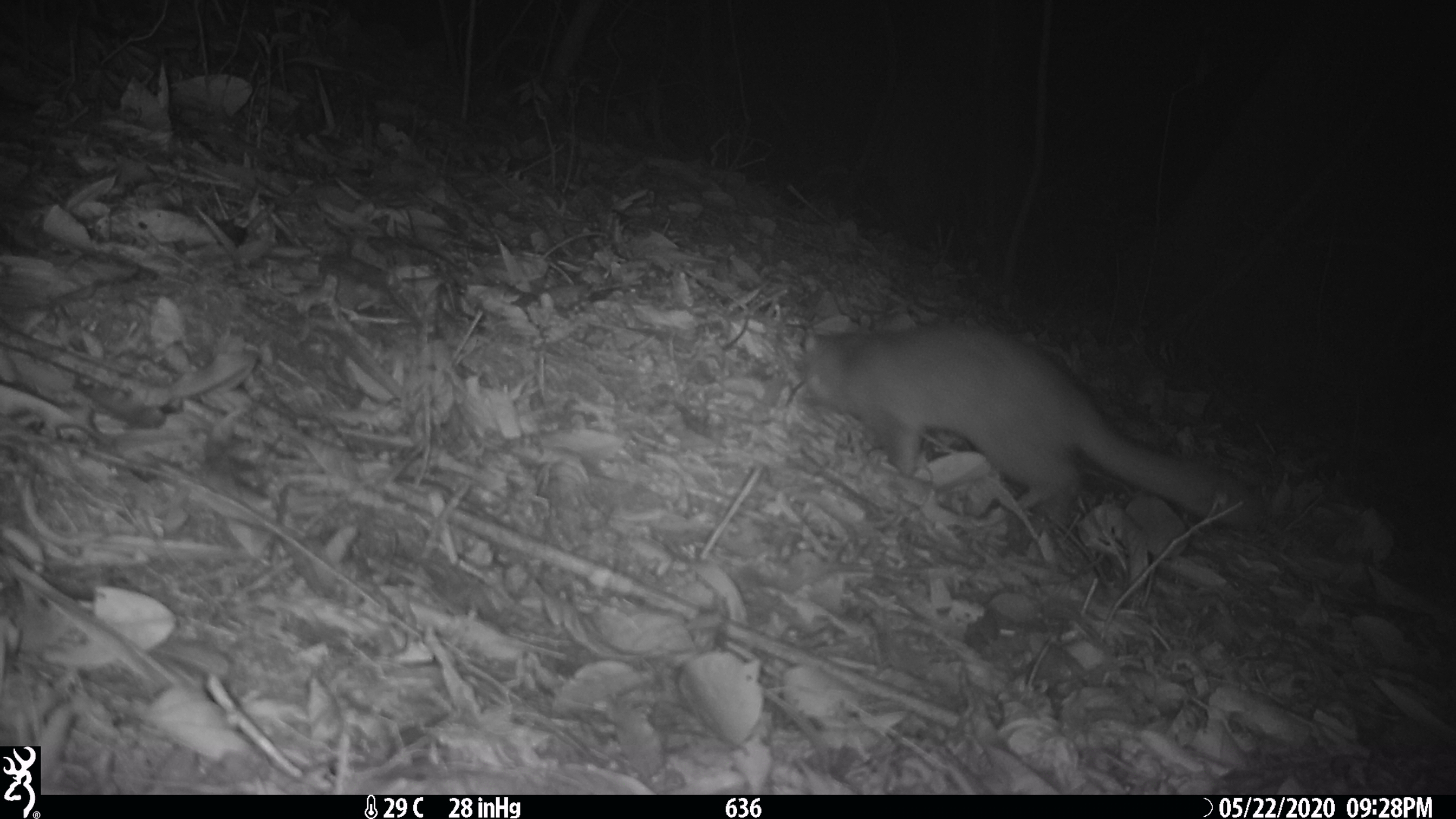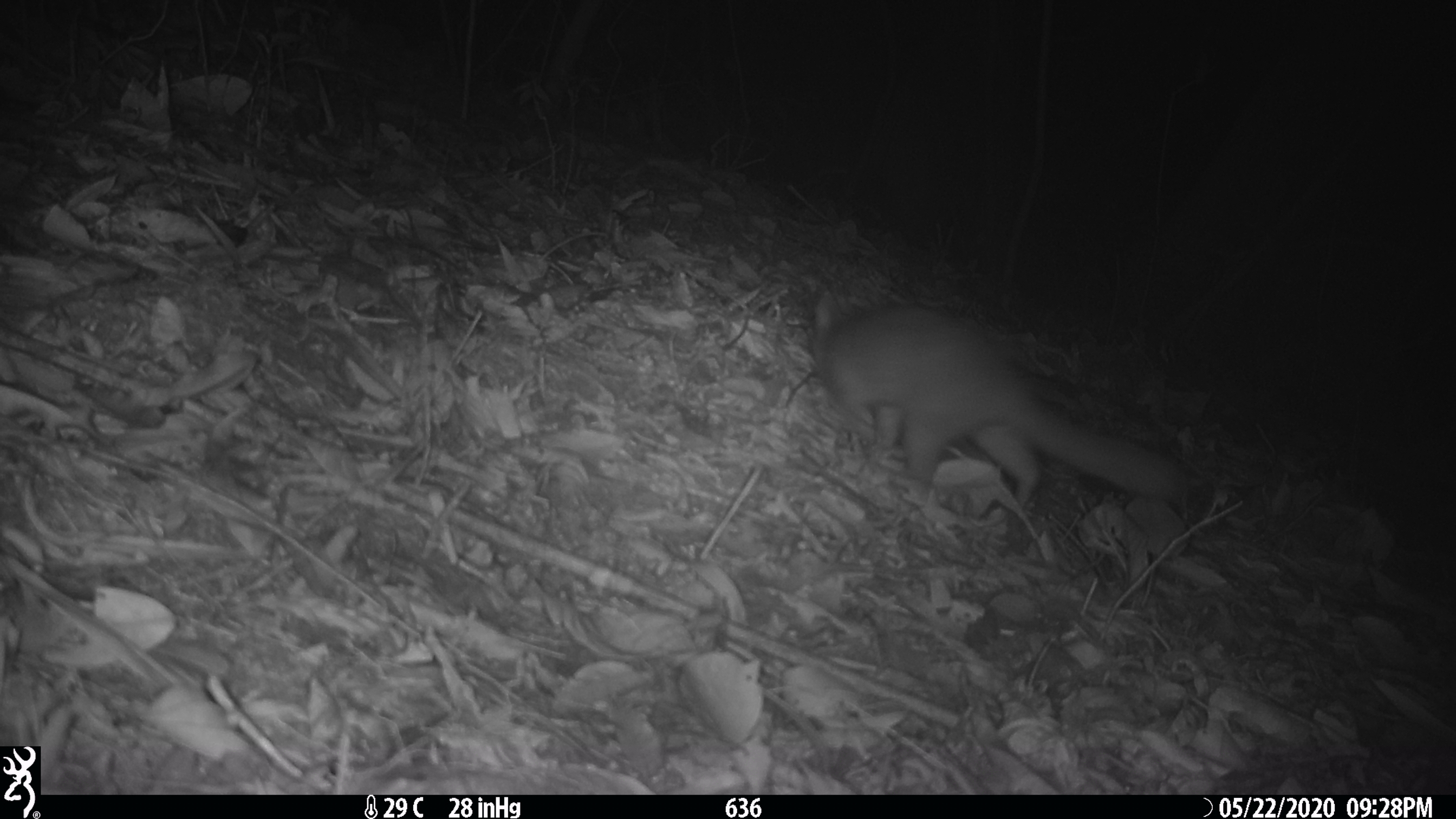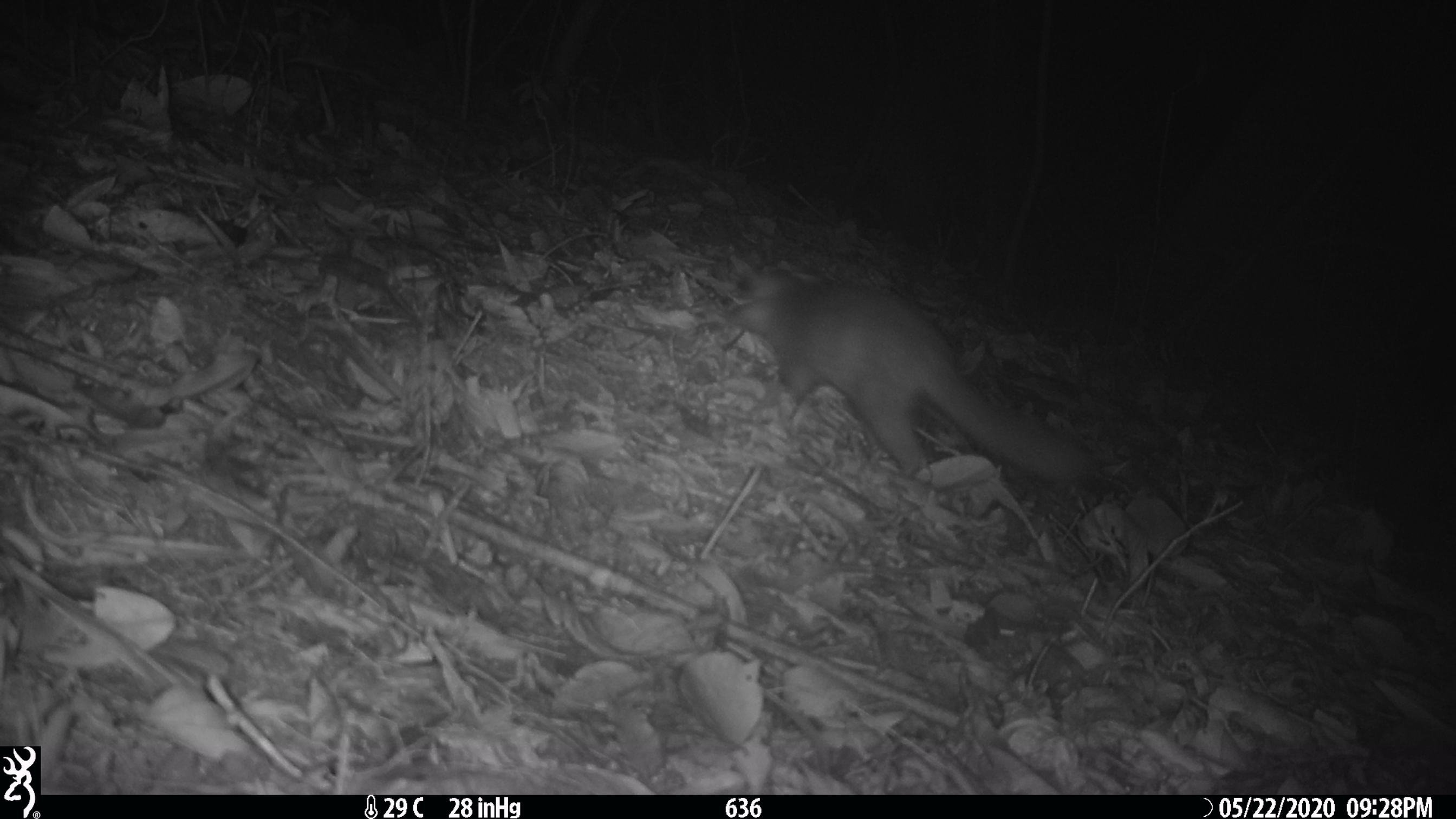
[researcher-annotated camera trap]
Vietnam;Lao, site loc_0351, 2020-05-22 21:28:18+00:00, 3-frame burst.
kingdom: Animalia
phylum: Chordata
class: Mammalia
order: Carnivora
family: Mustelidae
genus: Melogale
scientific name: Melogale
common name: ferret badger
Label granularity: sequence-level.